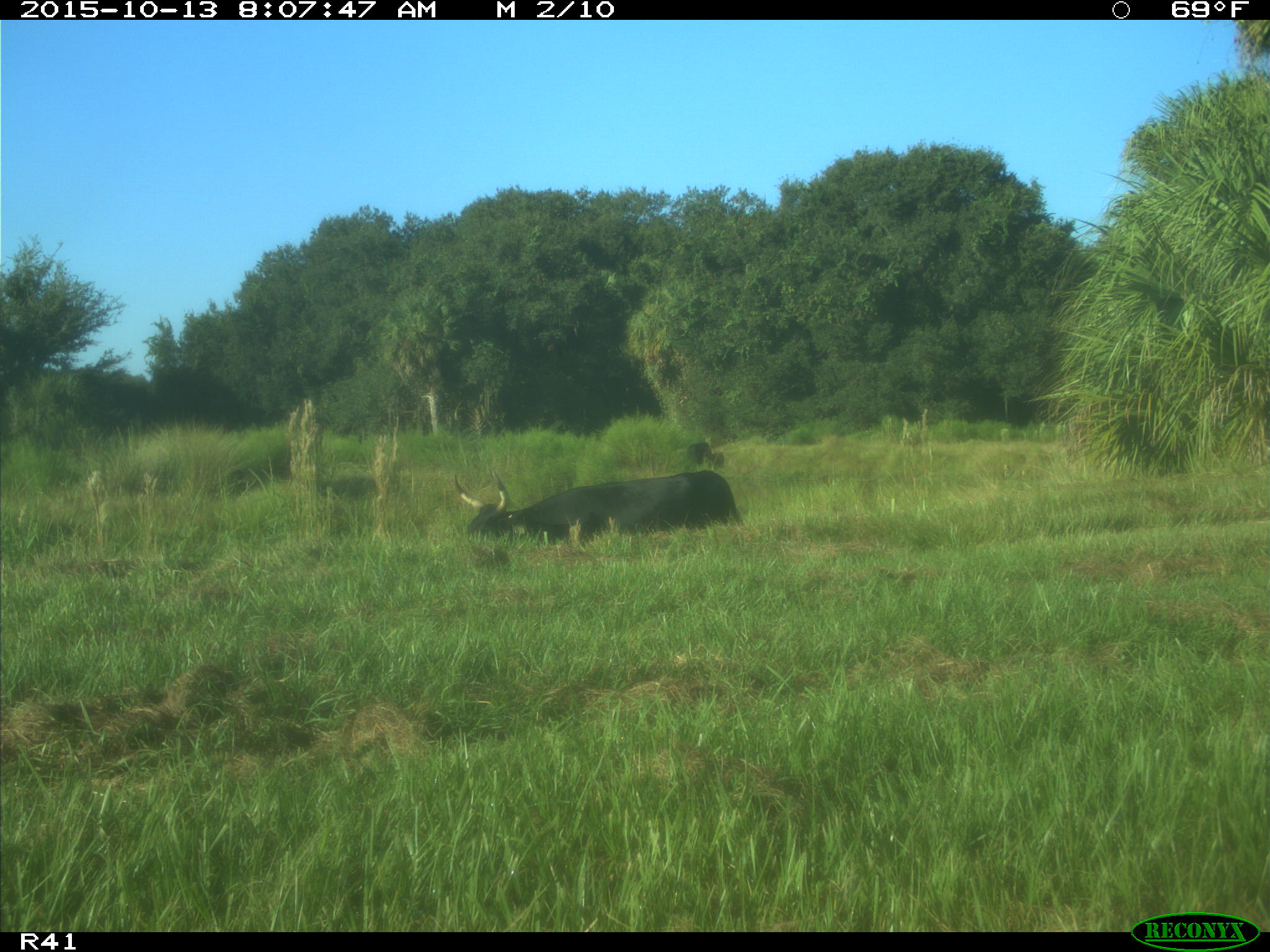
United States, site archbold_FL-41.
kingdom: Animalia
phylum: Chordata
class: Mammalia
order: Artiodactyla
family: Bovidae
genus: Bos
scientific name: Bos taurus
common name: domestic cow